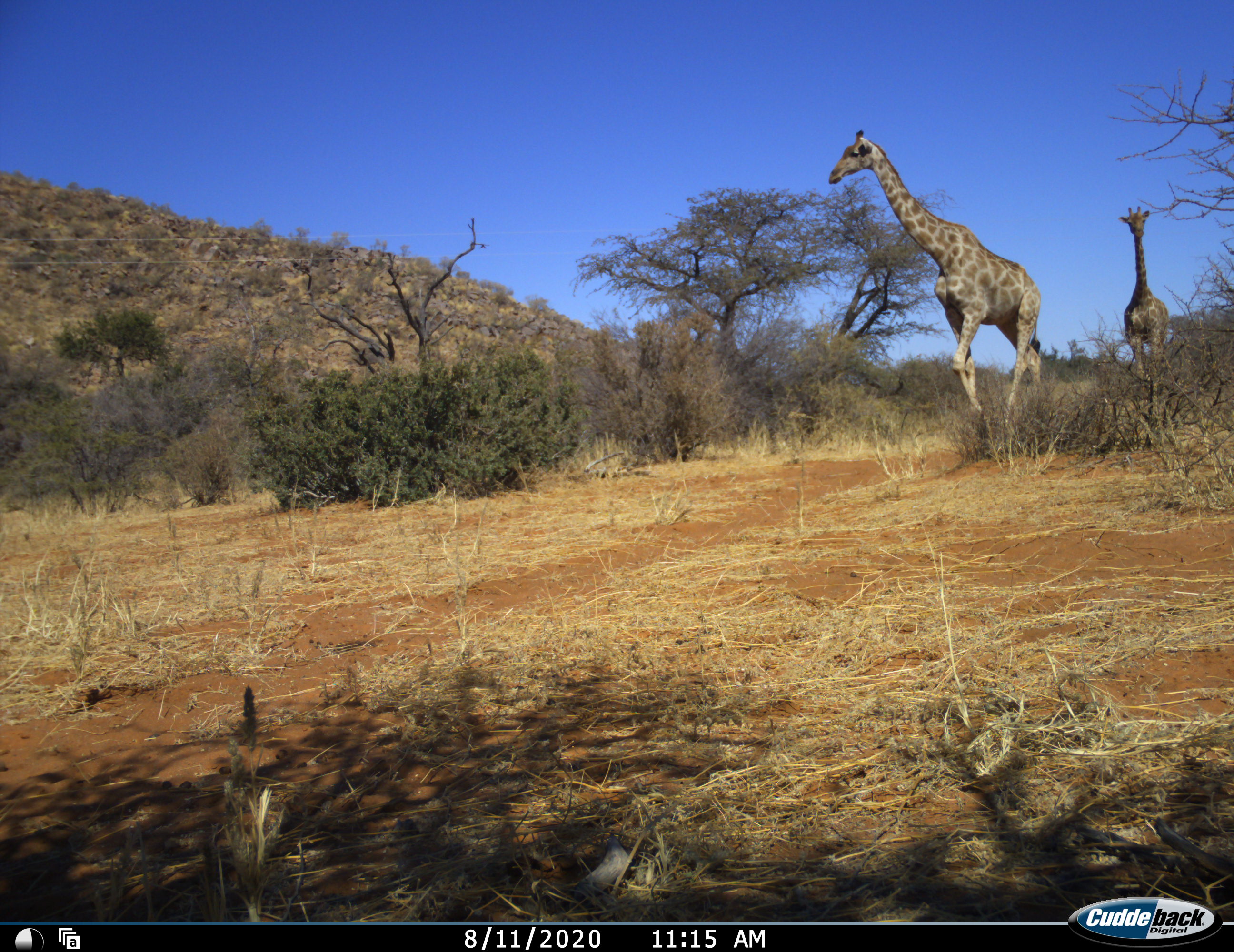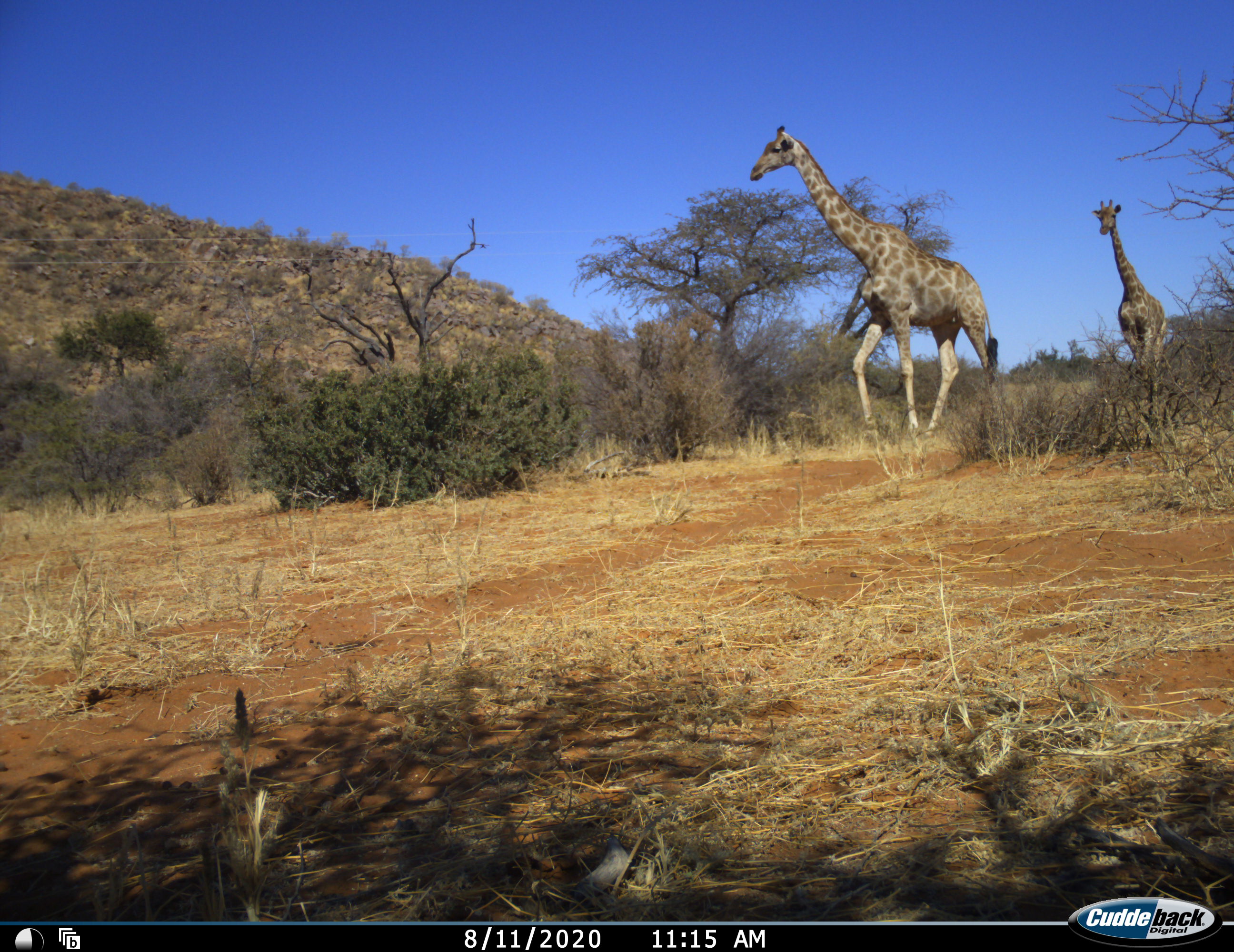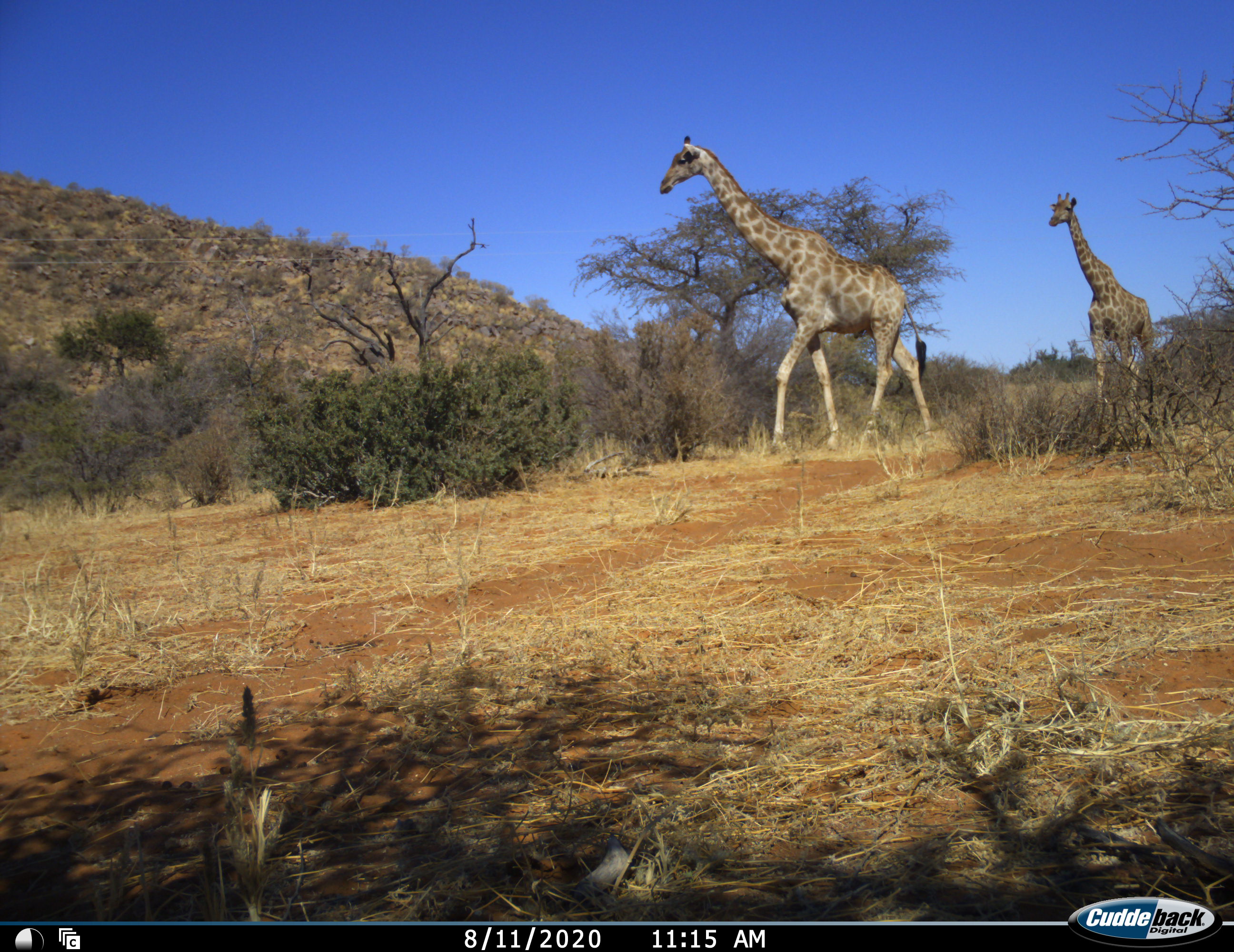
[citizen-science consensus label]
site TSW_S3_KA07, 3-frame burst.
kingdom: Animalia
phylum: Chordata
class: Mammalia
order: Artiodactyla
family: Giraffidae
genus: Giraffa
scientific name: Giraffa camelopardalis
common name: giraffe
Giraffe (Giraffa camelopardalis), count 2. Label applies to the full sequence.